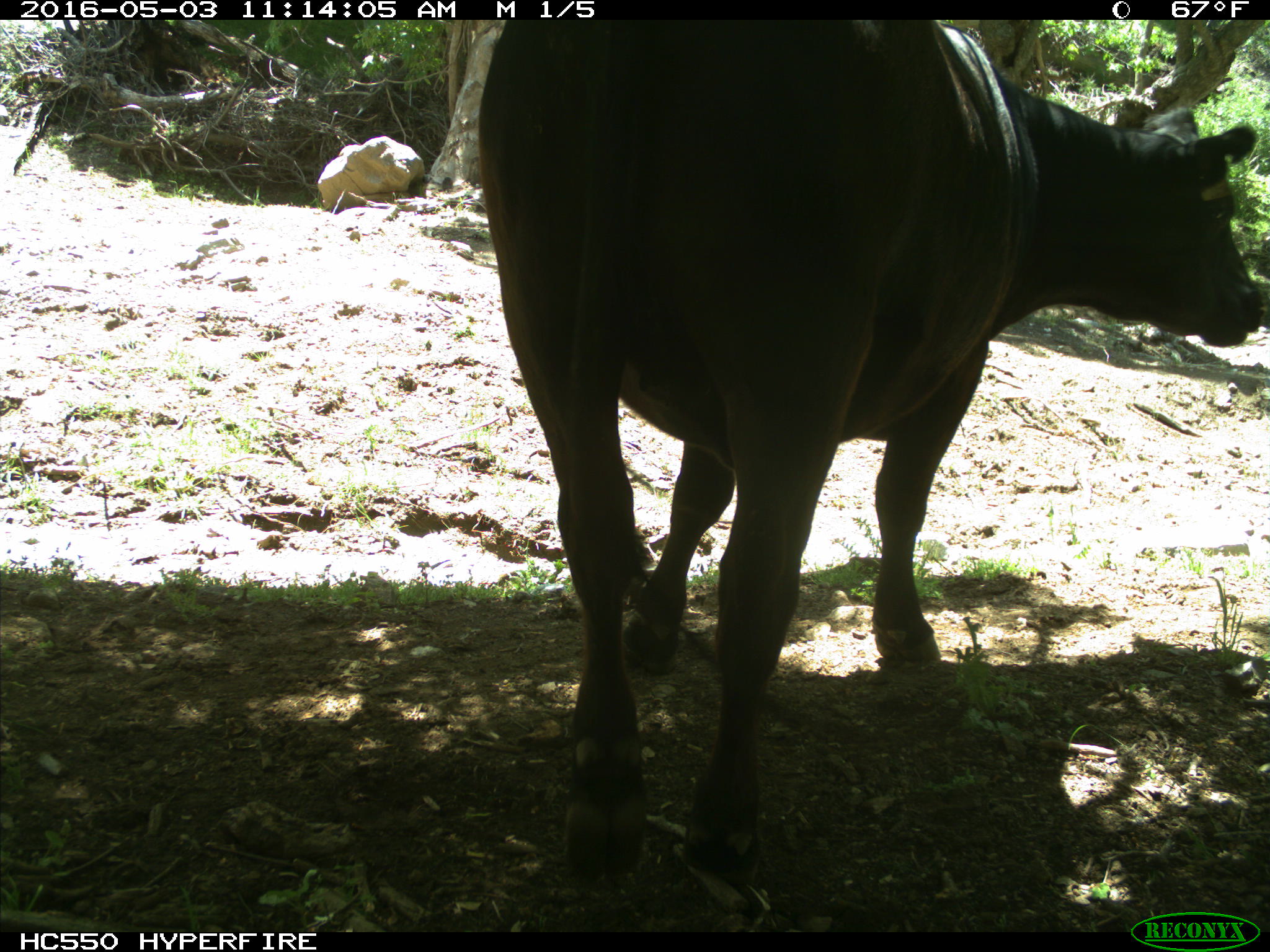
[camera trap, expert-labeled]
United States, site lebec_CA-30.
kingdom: Animalia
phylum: Chordata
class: Mammalia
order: Artiodactyla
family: Bovidae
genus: Bos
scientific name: Bos taurus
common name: domestic cow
Bos taurus (domestic cow).